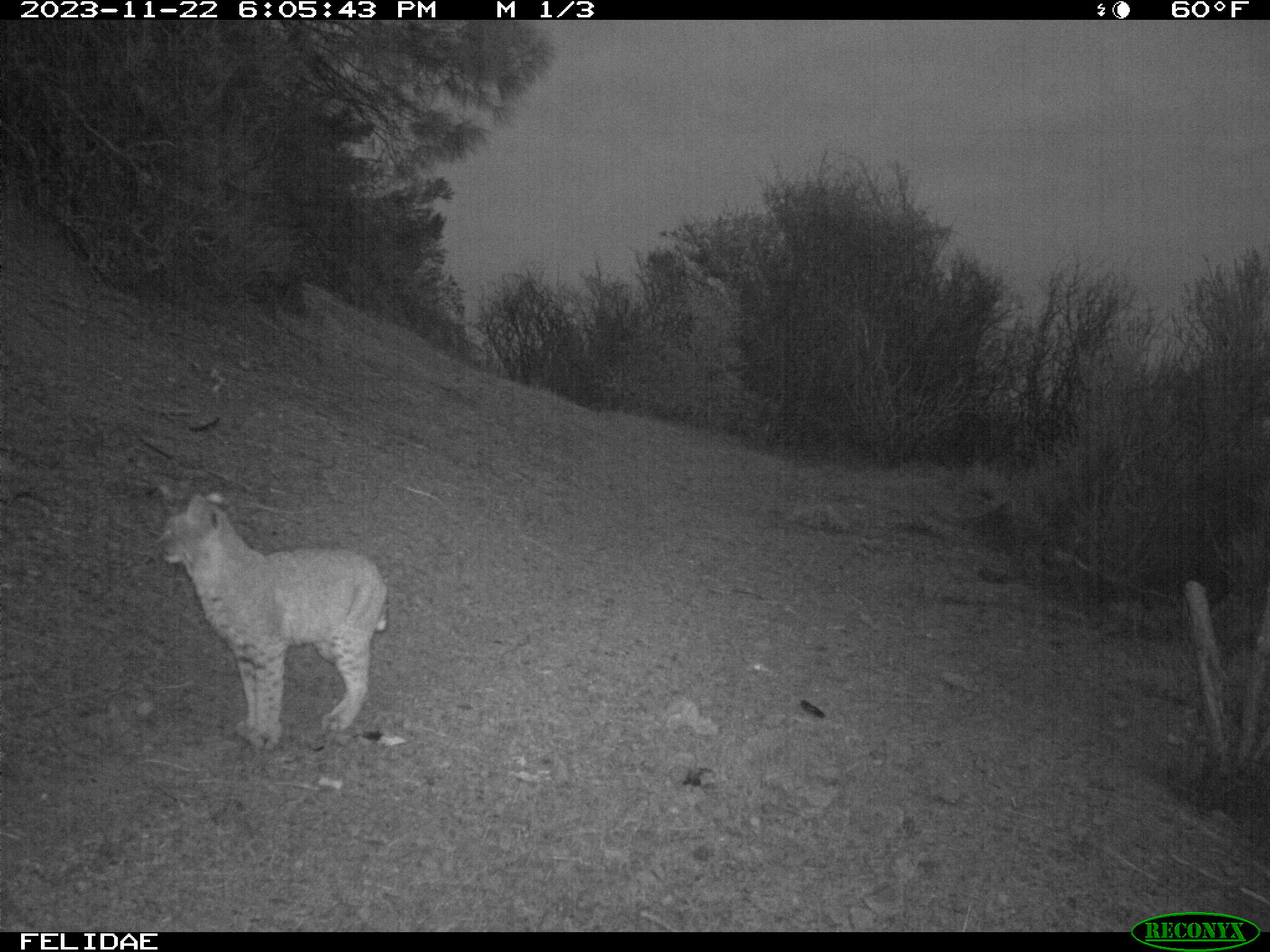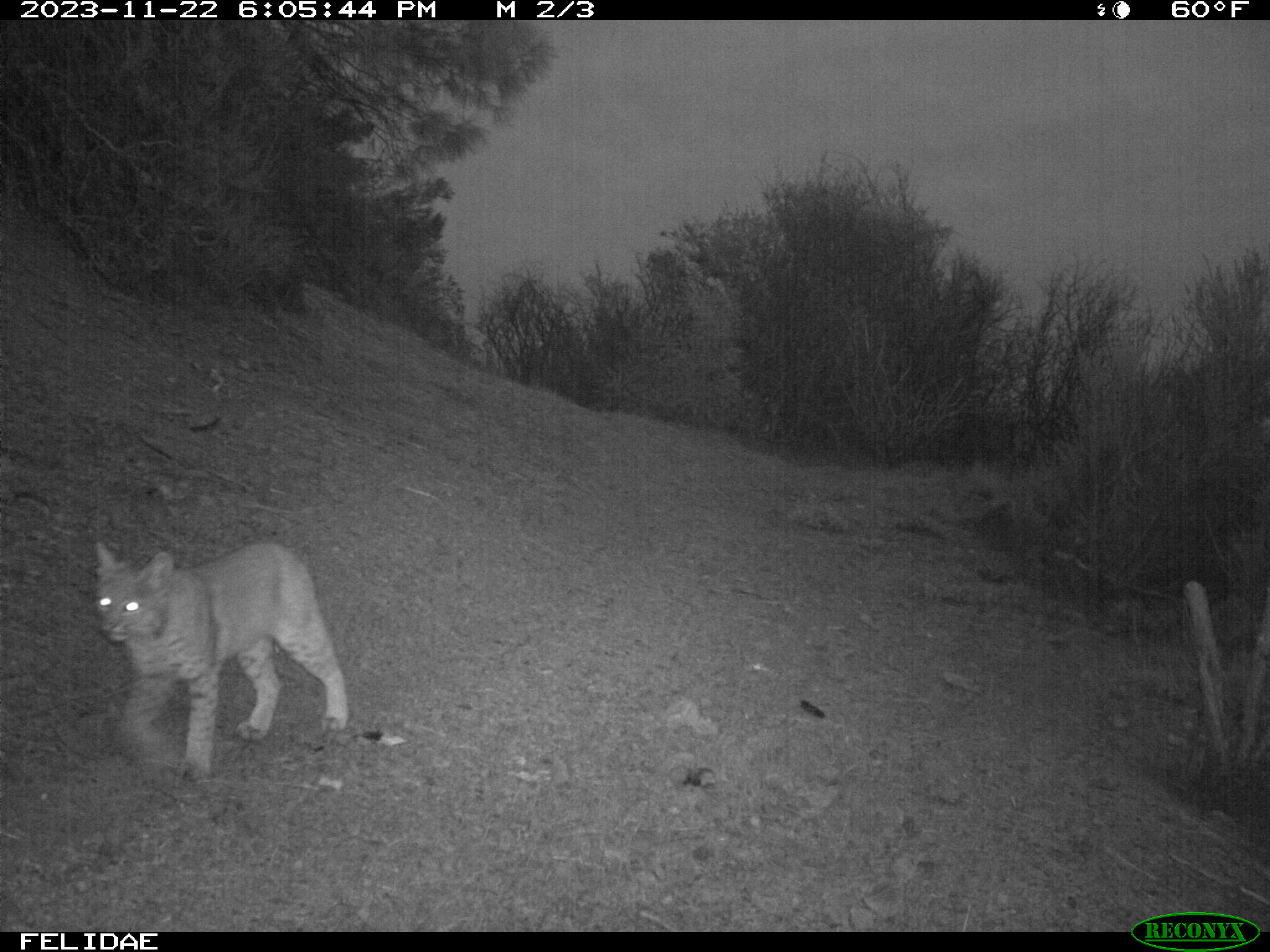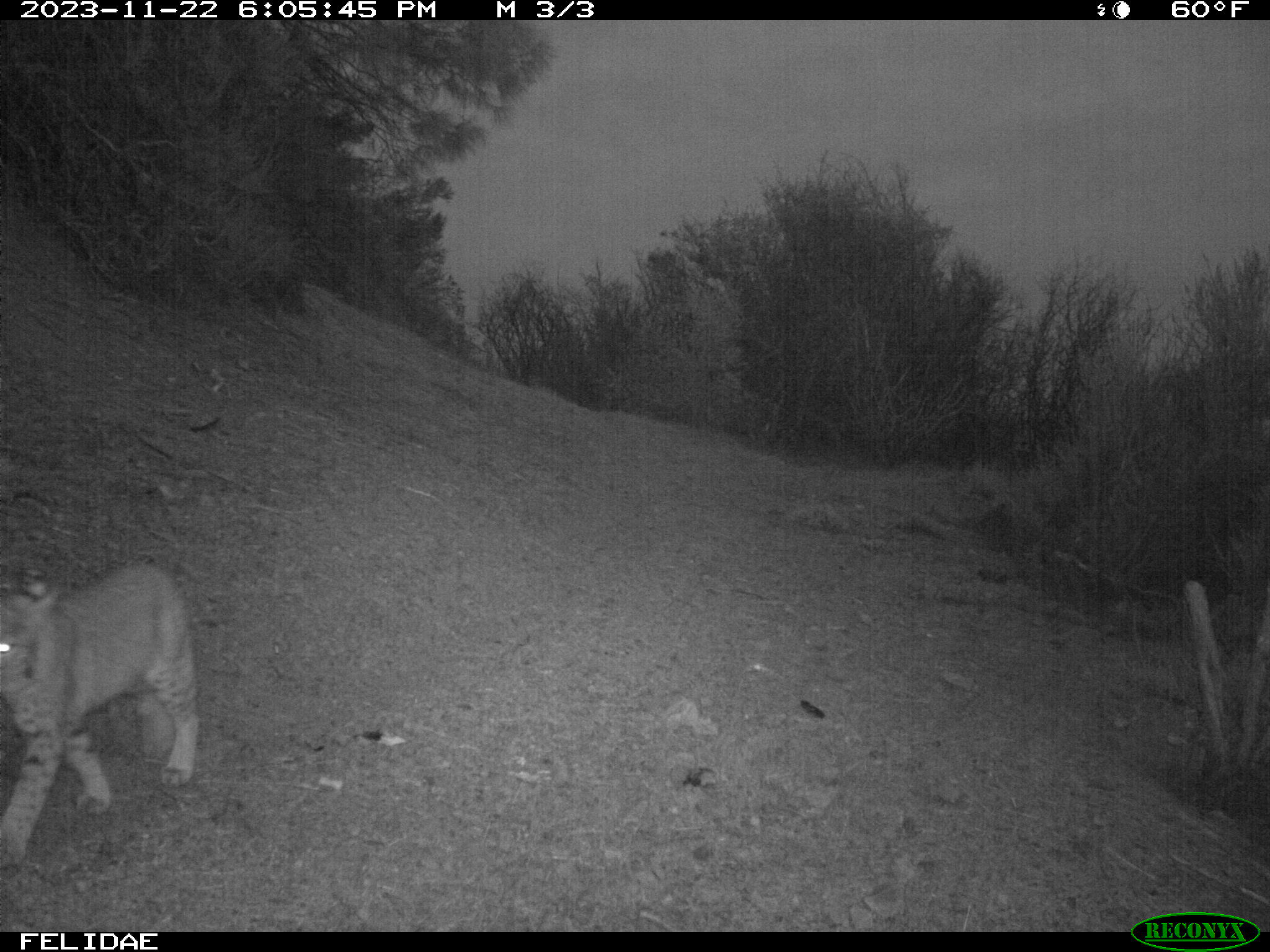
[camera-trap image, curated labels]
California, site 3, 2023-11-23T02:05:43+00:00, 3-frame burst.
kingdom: Animalia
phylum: Chordata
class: Mammalia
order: Carnivora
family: Felidae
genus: Lynx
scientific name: Lynx rufus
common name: bobcat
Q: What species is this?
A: Bobcat (Lynx rufus).